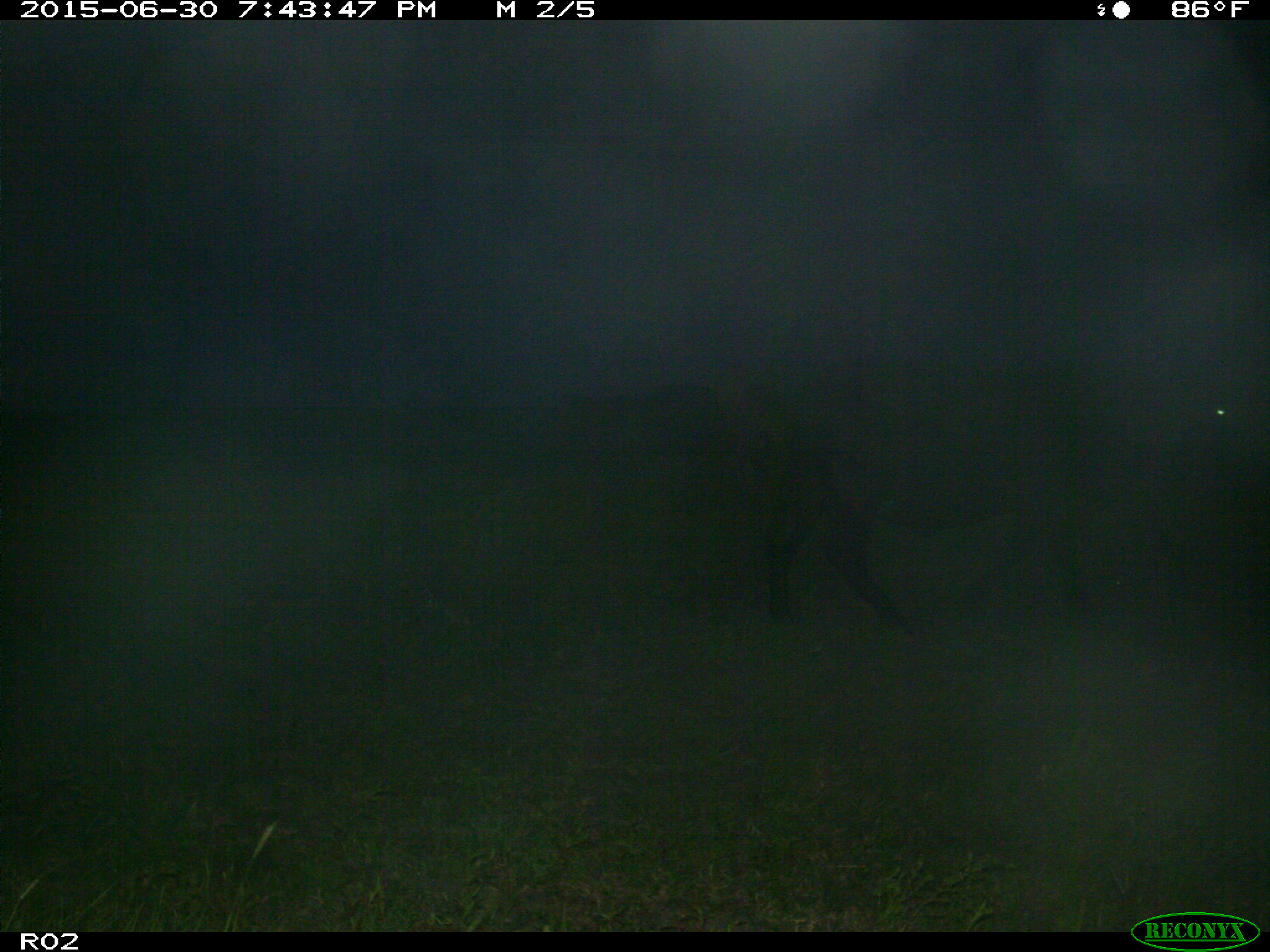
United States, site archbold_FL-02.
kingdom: Animalia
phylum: Chordata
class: Mammalia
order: Artiodactyla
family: Bovidae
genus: Bos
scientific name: Bos taurus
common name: domestic cow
Bos taurus (domestic cow).